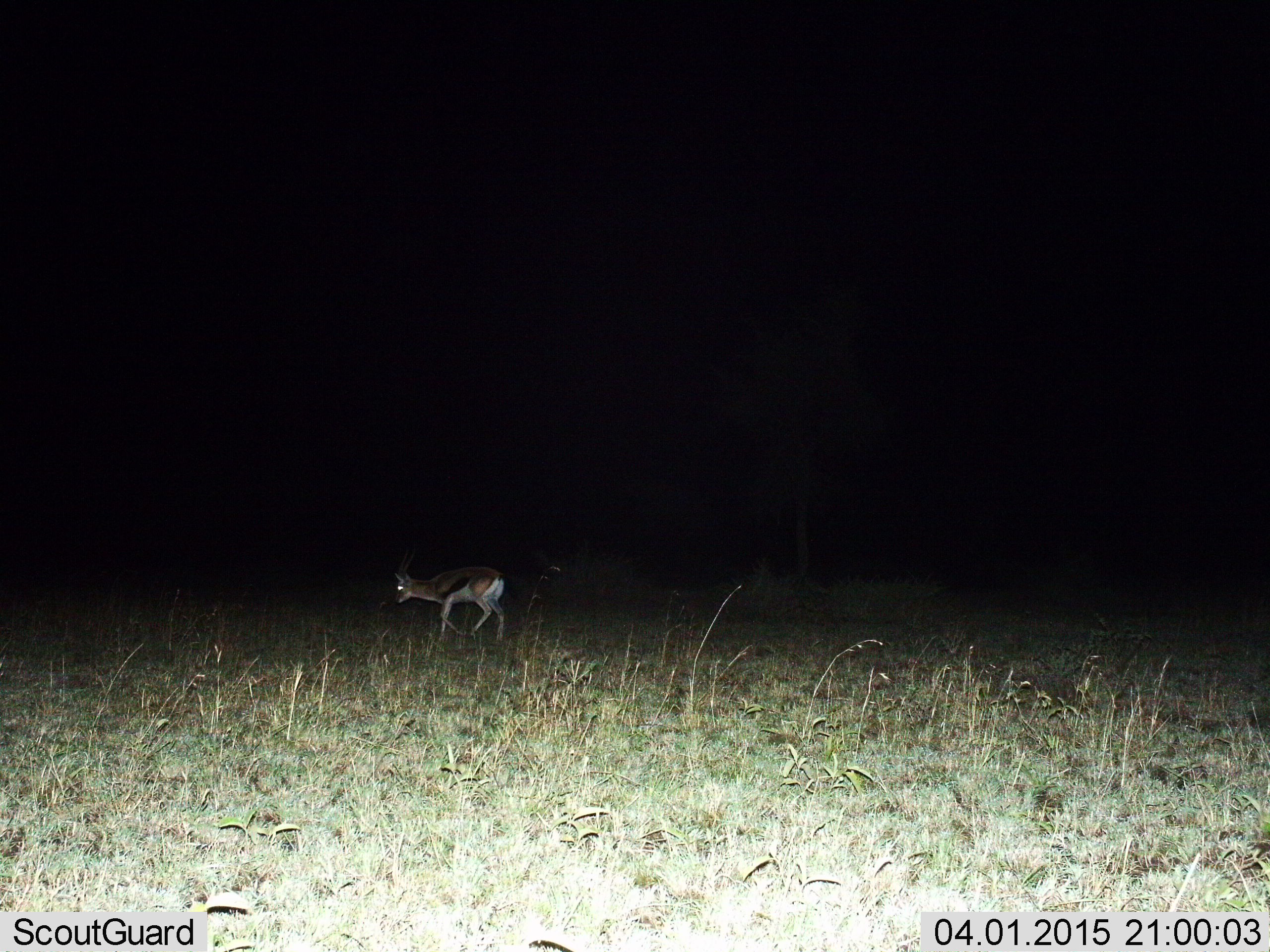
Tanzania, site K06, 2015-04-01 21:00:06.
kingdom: Animalia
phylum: Chordata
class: Mammalia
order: Artiodactyla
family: Bovidae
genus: Eudorcas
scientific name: Eudorcas thomsonii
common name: thomson's gazelle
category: gazellethomsons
Gazellethomsons (thomson's gazelle) (Eudorcas thomsonii), count 1. Behavior (volunteer vote fractions): standing 30%, resting 0%, moving 60%, interacting 0%. Young present (vote fraction): 0%. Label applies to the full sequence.